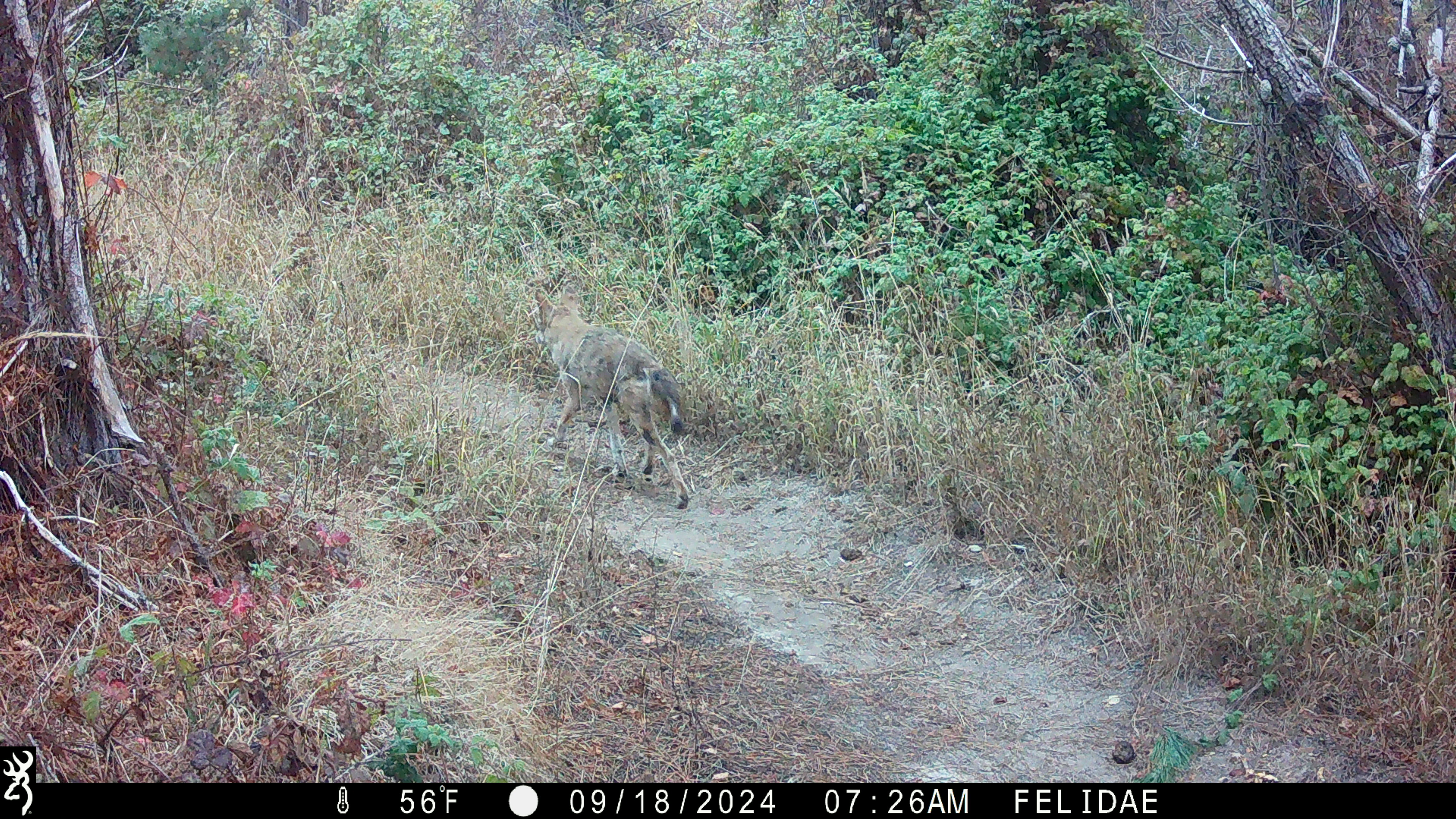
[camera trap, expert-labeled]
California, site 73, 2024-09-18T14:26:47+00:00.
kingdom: Animalia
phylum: Chordata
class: Mammalia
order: Carnivora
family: Canidae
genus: Canis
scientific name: Canis latrans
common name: coyote